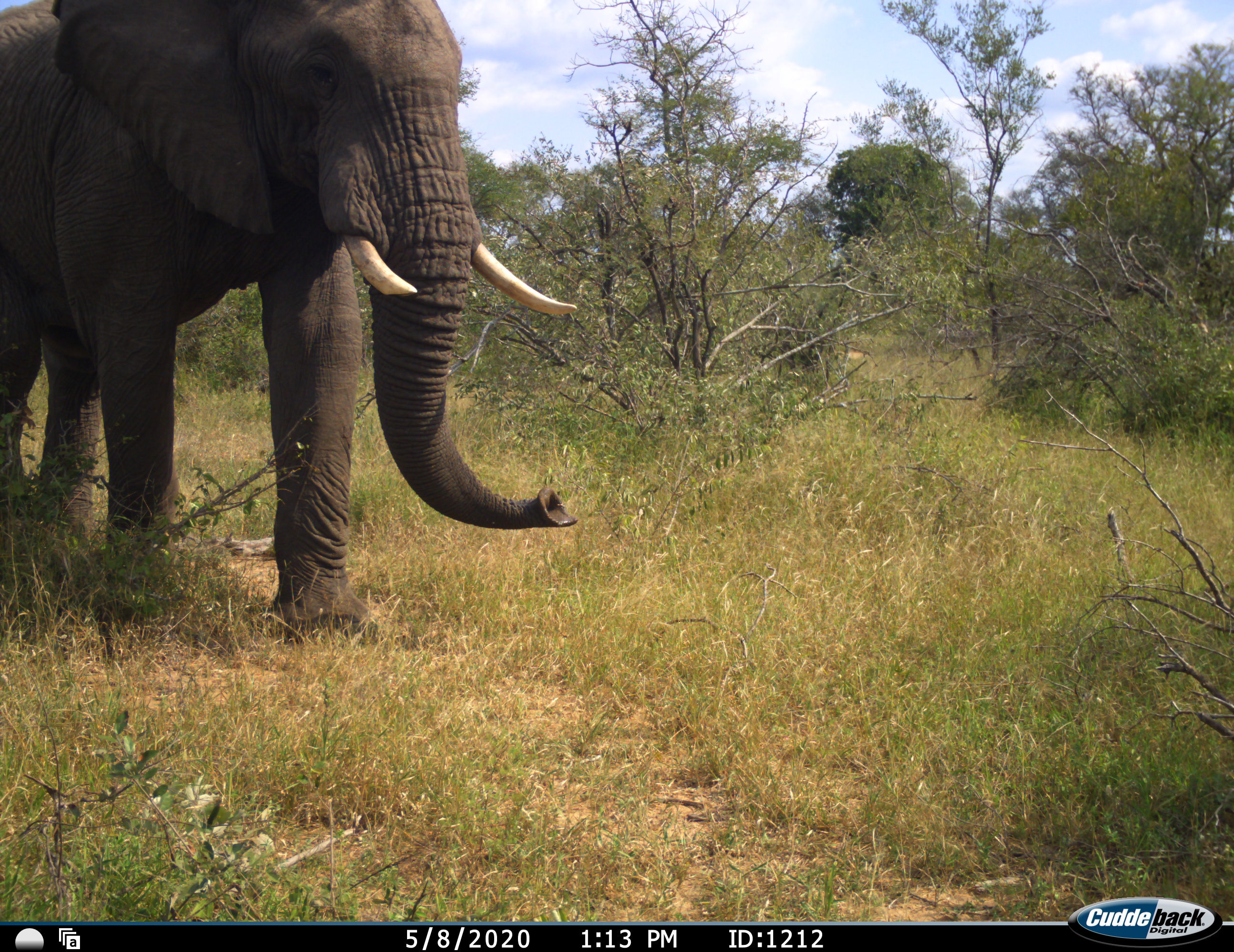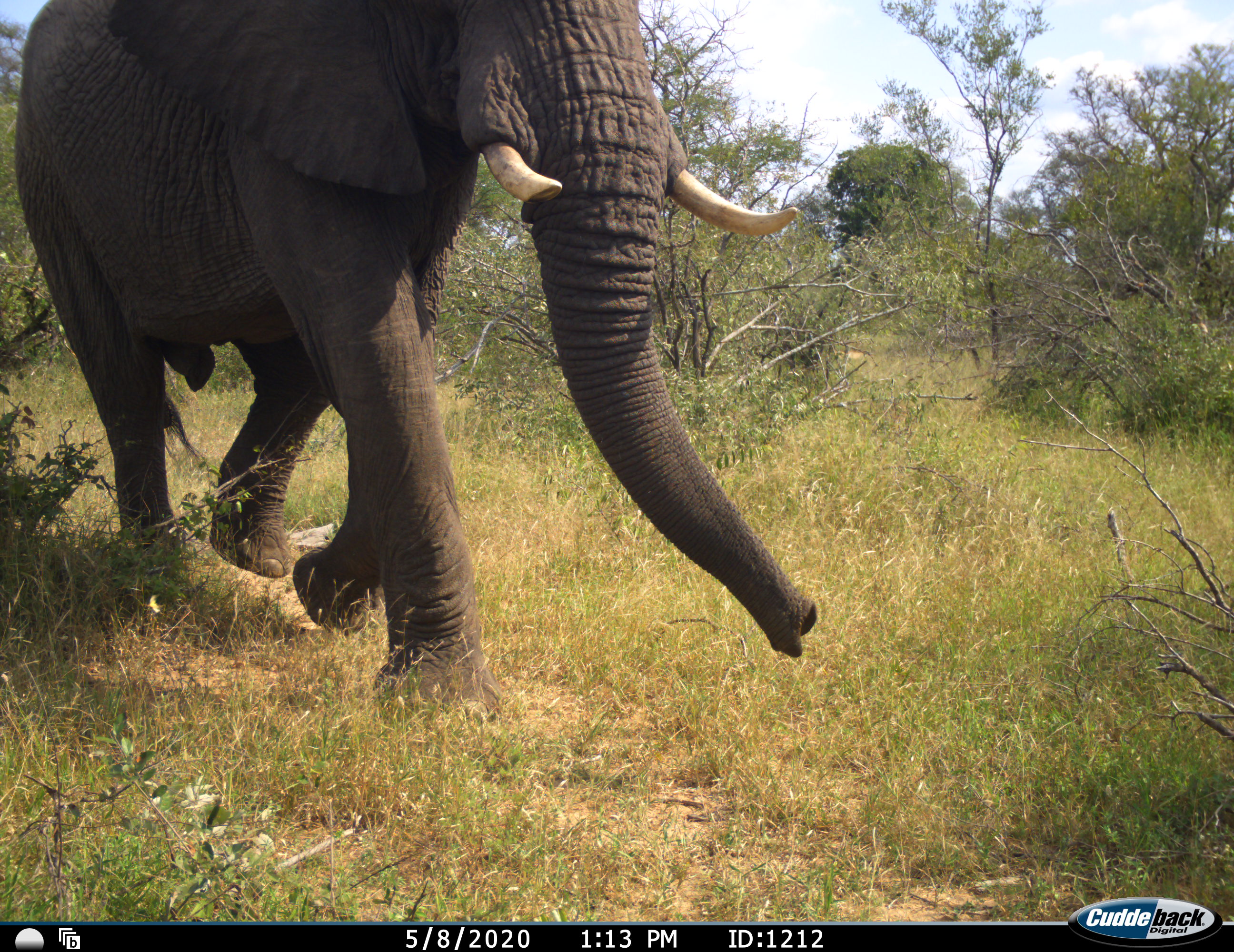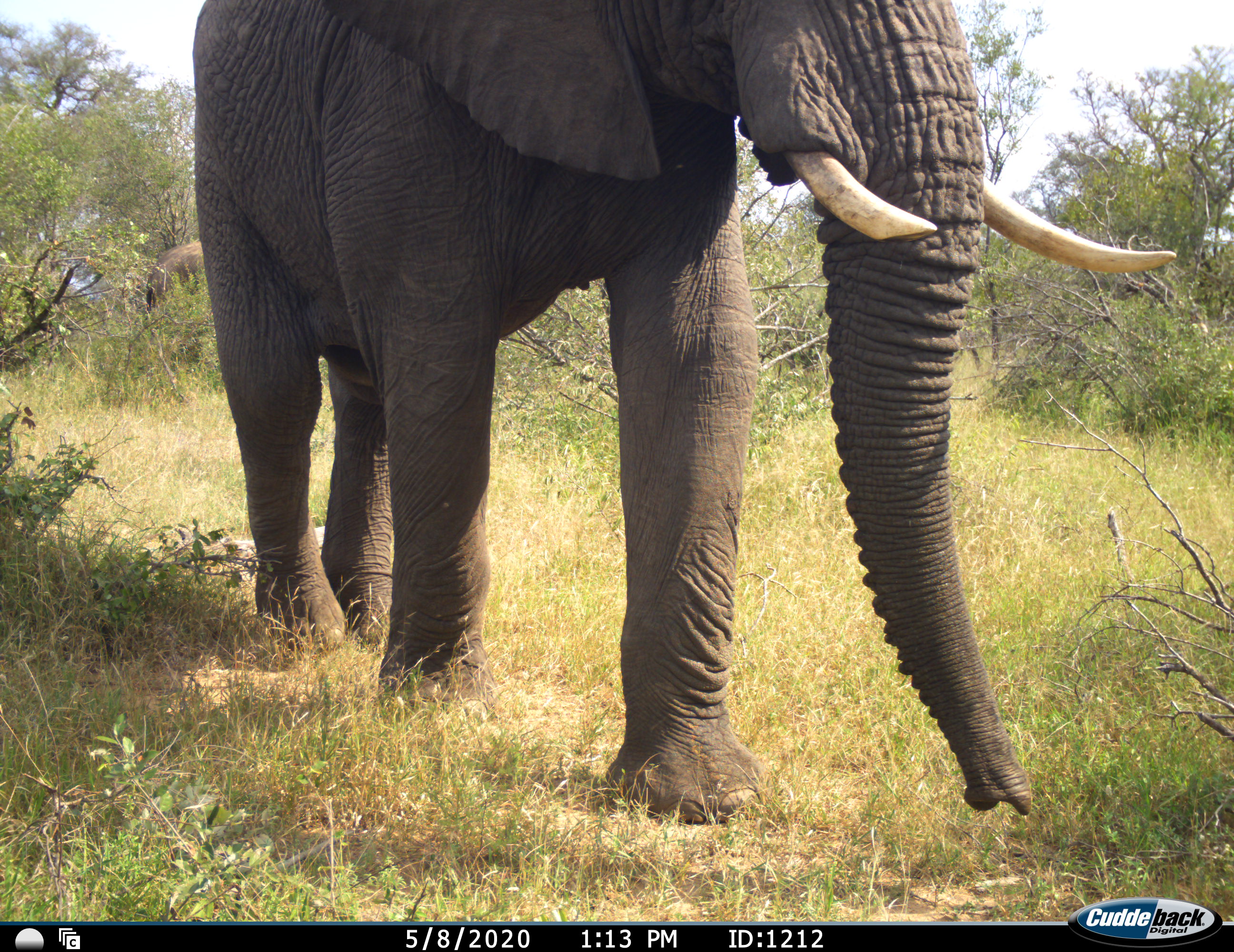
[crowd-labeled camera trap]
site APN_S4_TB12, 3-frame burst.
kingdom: Animalia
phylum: Chordata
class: Mammalia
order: Proboscidea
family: Elephantidae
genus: Loxodonta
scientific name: Loxodonta africana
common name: african bush elephant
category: elephant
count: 2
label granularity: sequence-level